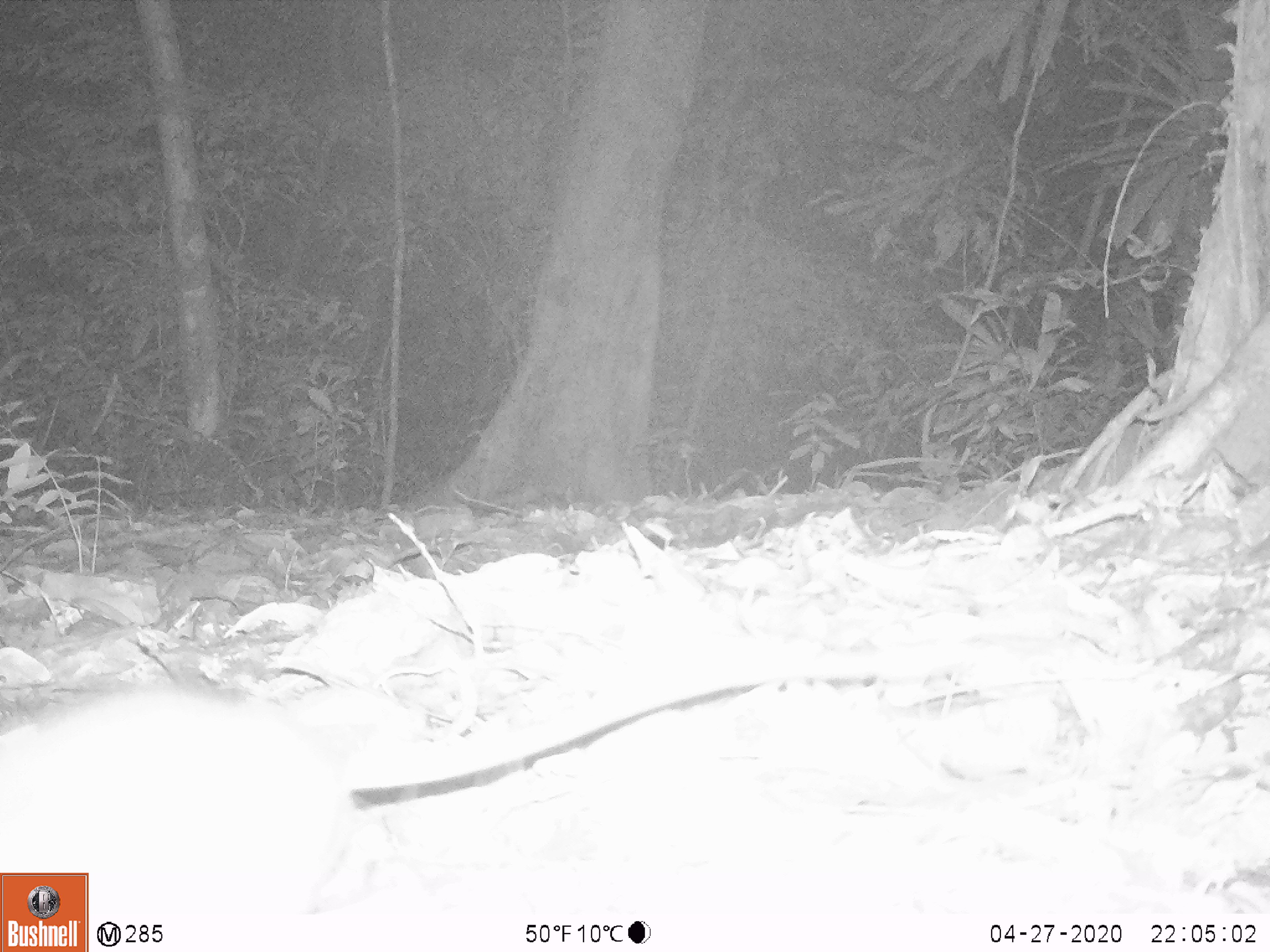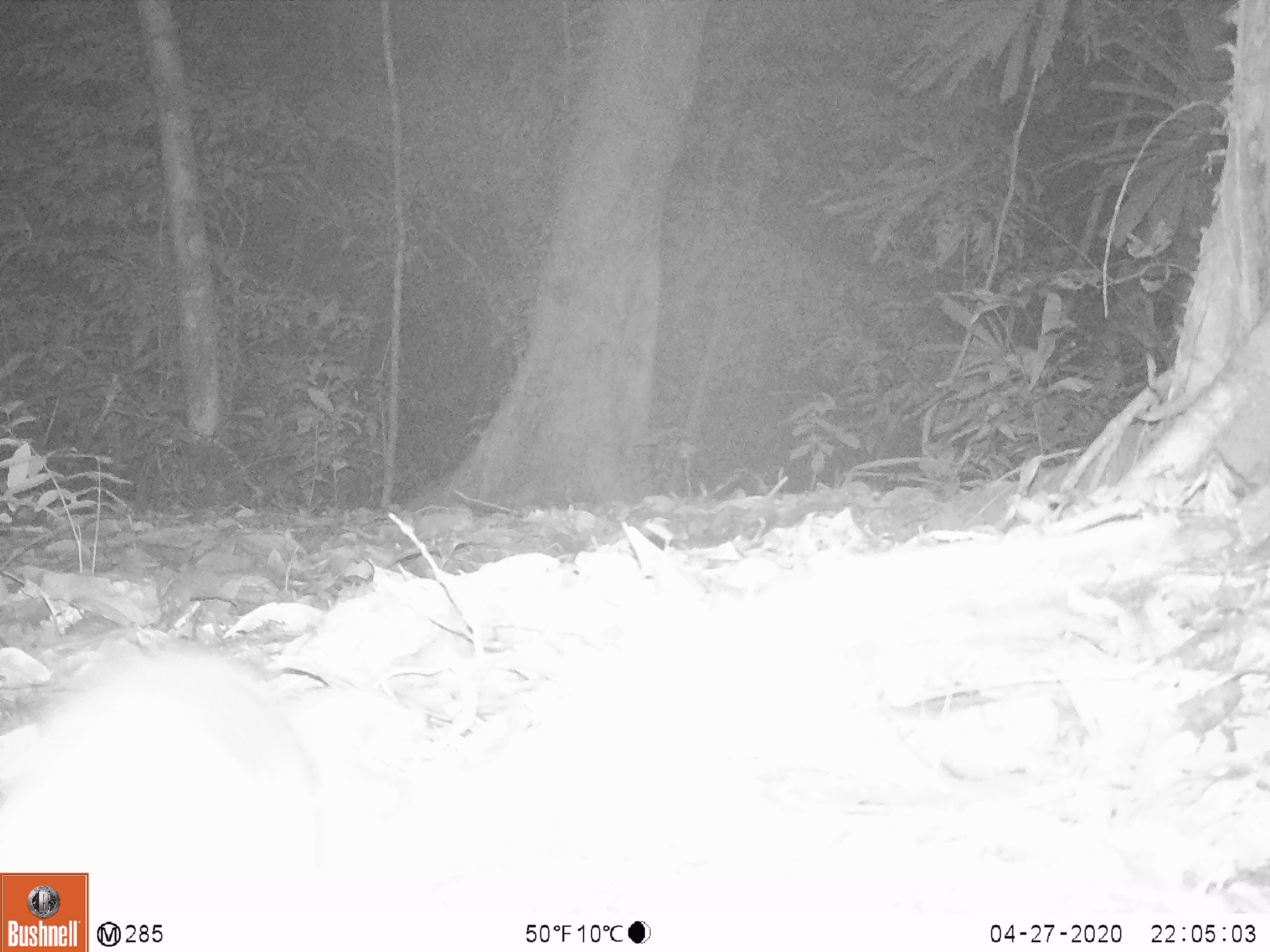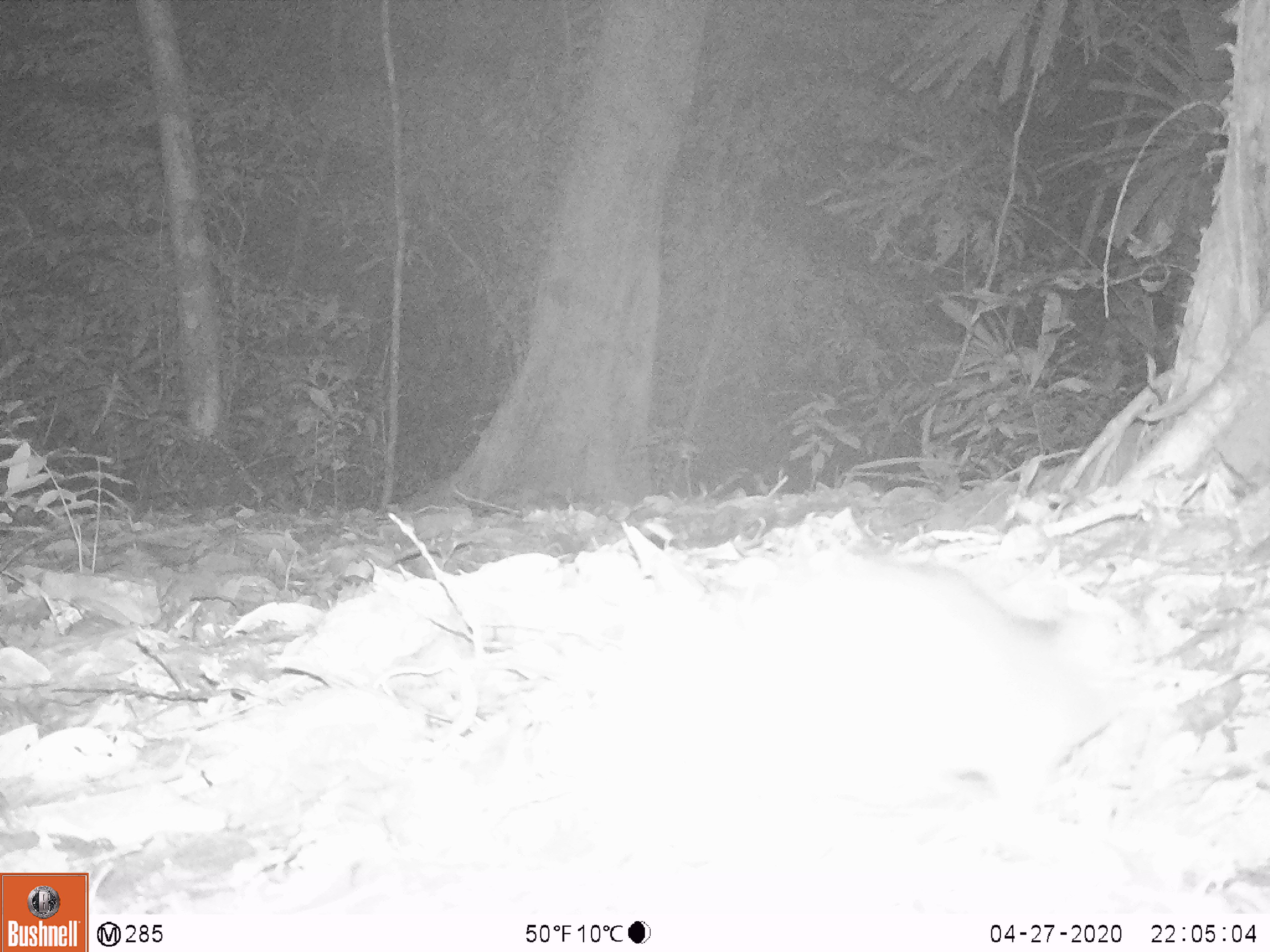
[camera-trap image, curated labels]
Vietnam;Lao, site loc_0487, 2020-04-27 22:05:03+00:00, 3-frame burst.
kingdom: Animalia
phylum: Chordata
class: Mammalia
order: Rodentia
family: Muridae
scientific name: Muridae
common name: old-world mice and rats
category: unidentified murid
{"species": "unidentified murid (old-world mice and rats) (Muridae)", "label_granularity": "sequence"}